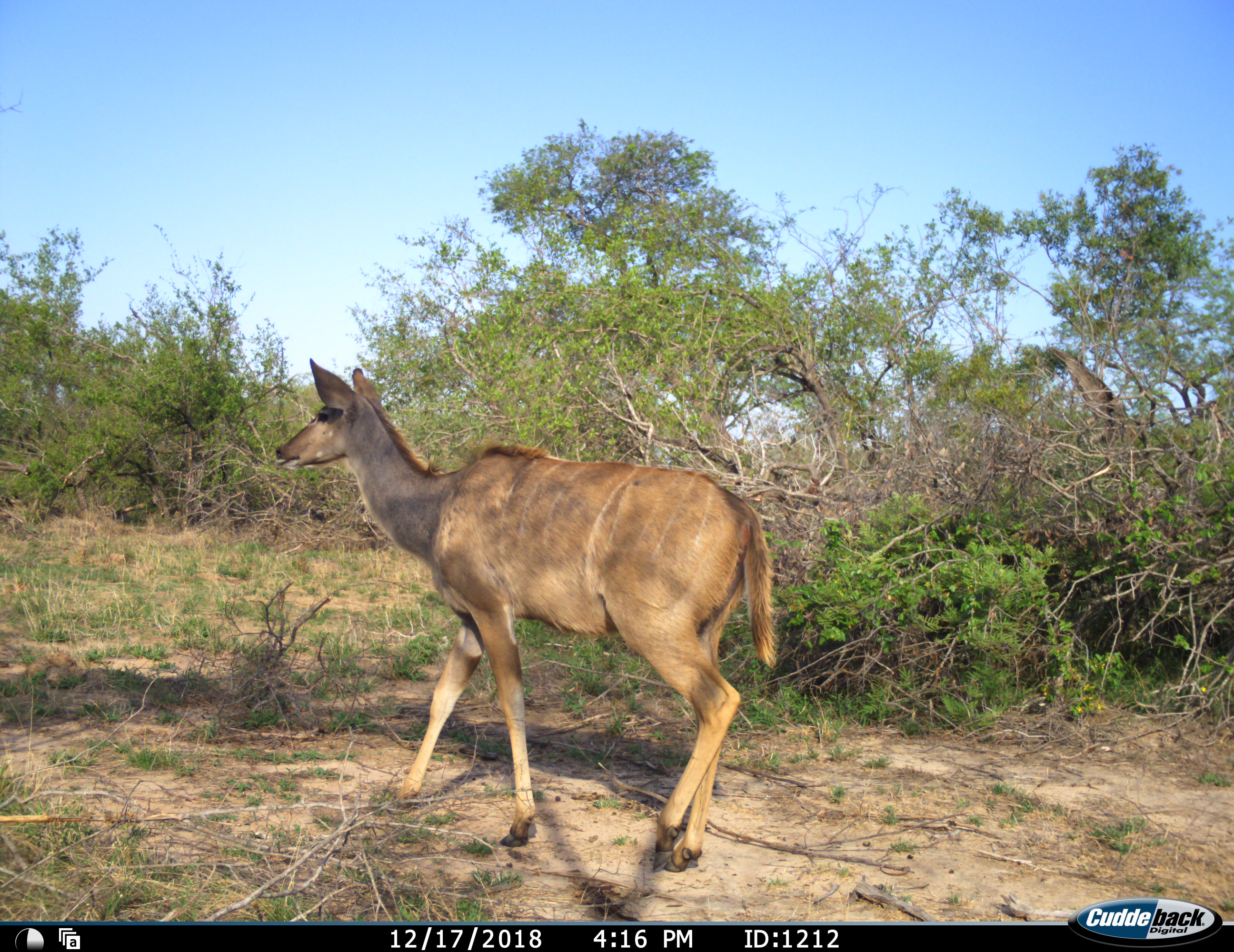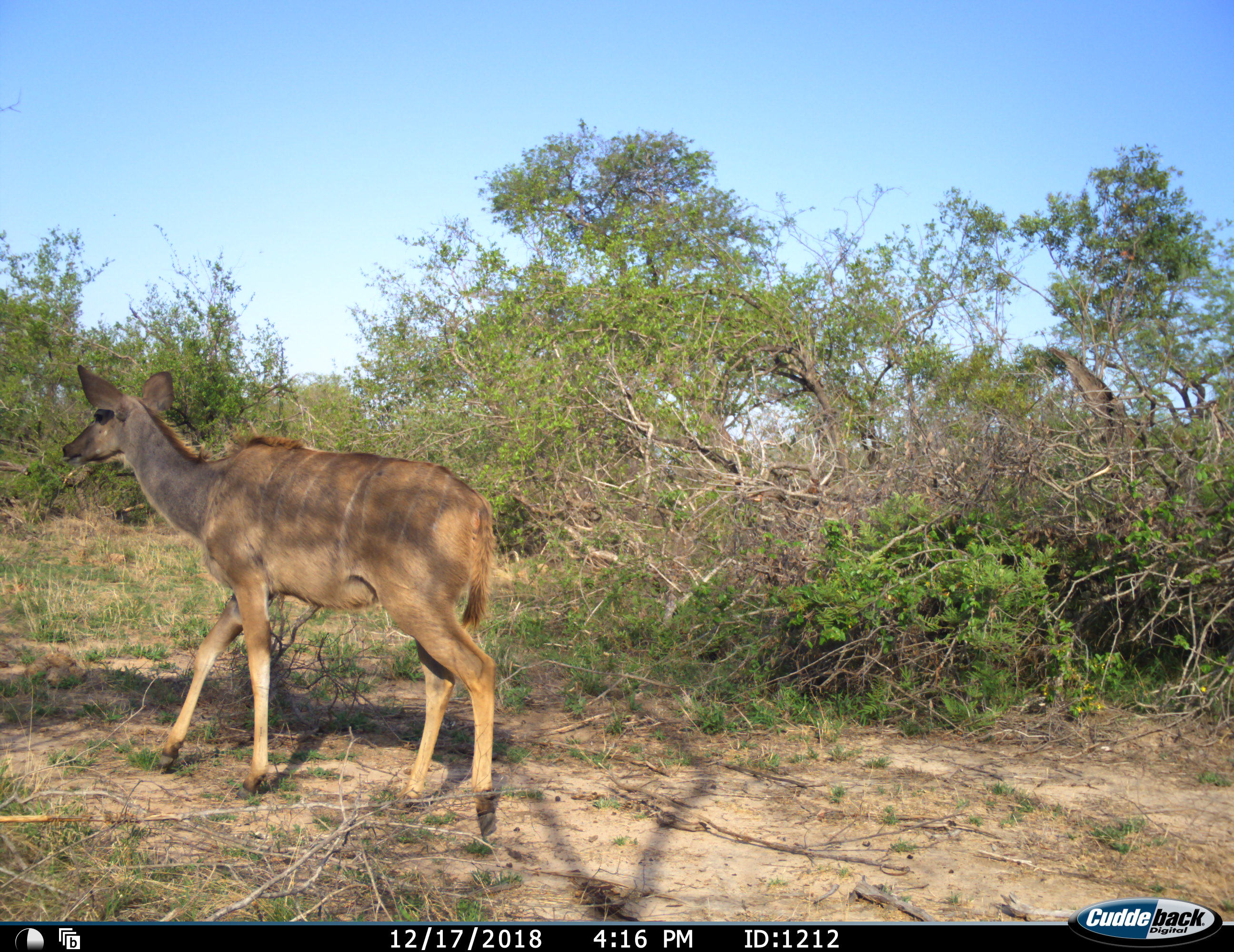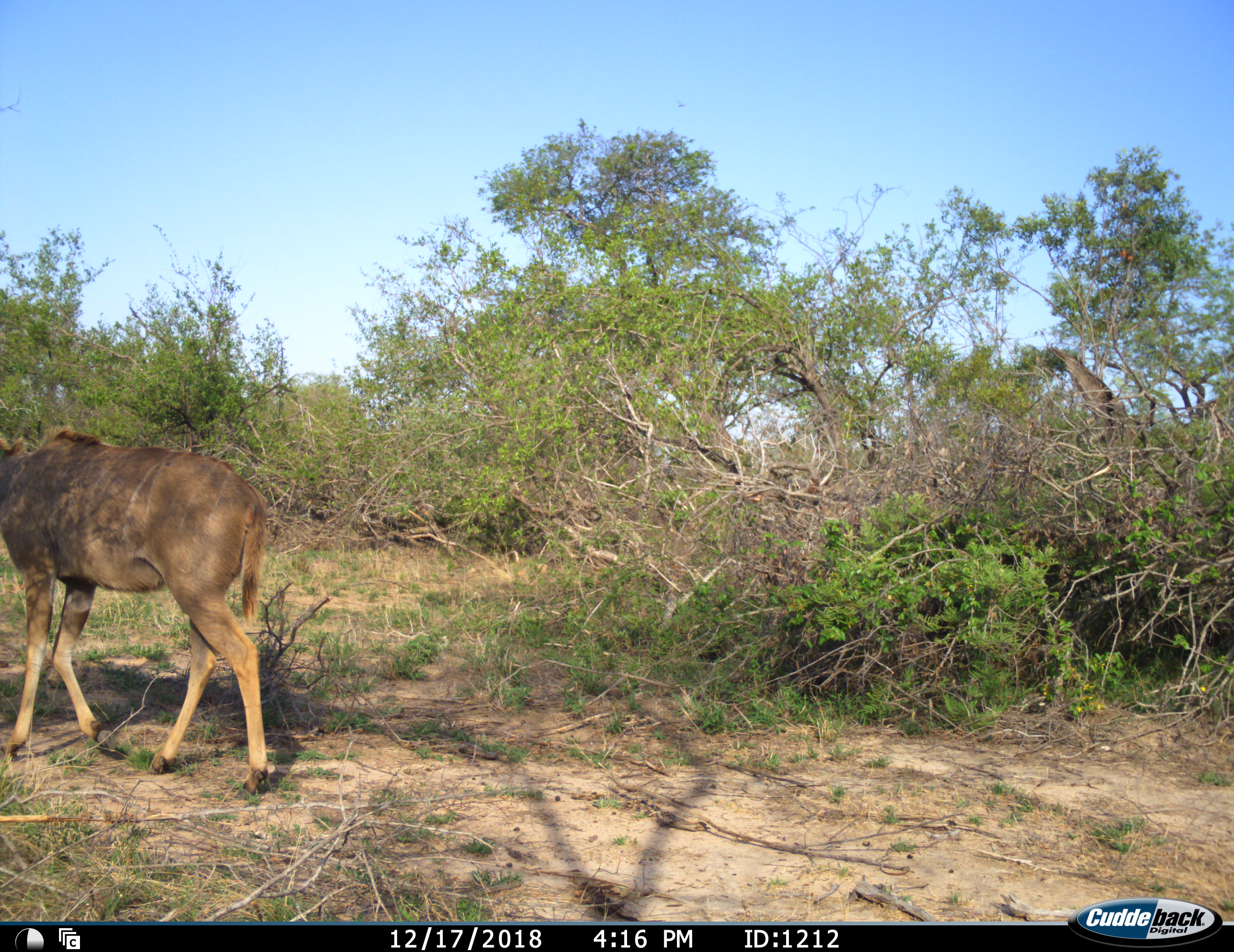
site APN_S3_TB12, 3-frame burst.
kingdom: Animalia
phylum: Chordata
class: Mammalia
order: Artiodactyla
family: Bovidae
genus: Tragelaphus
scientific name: Tragelaphus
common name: kudu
Kudu (Tragelaphus), count 1. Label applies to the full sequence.